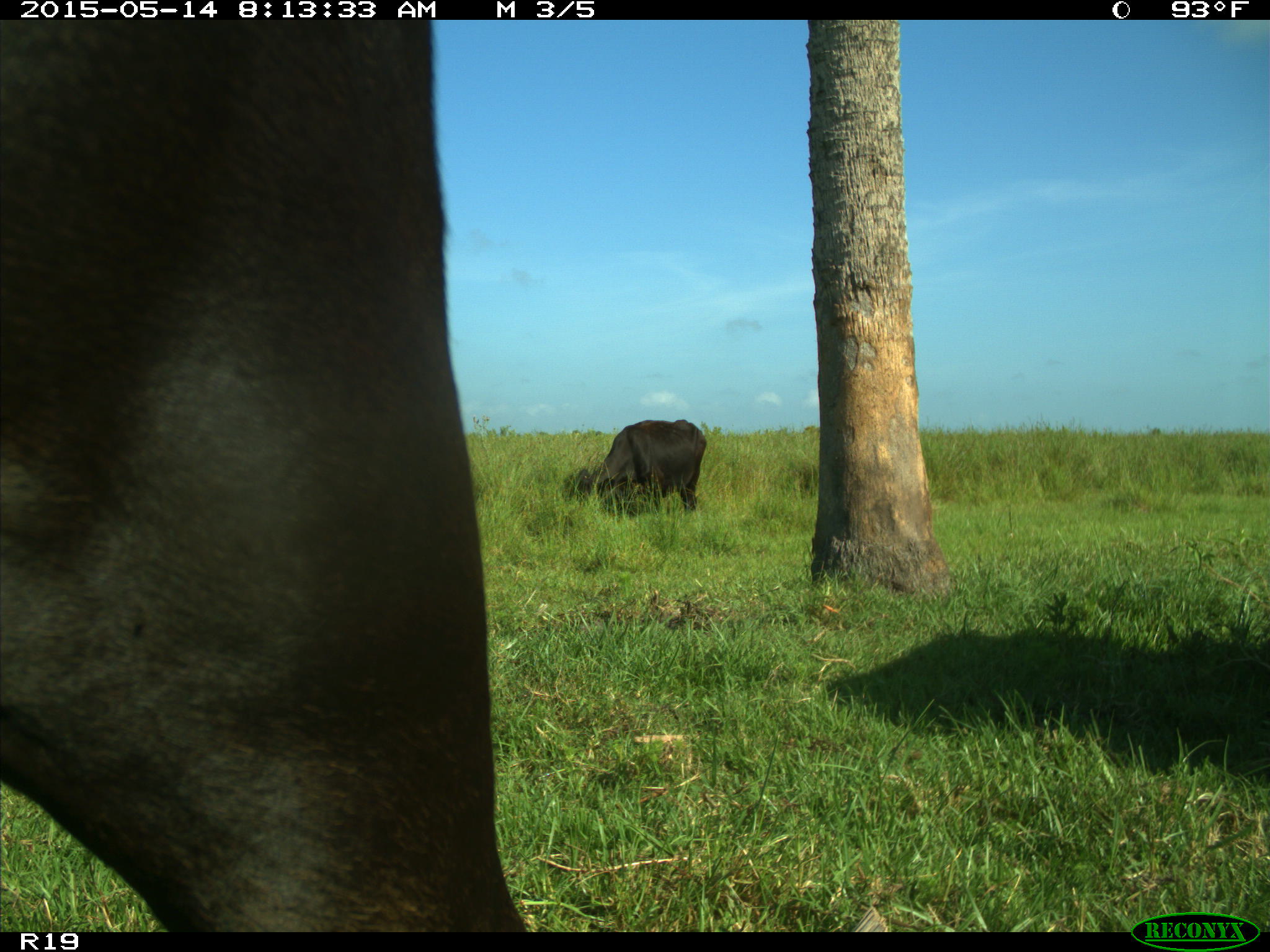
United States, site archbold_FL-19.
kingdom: Animalia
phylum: Chordata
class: Mammalia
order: Artiodactyla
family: Bovidae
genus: Bos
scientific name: Bos taurus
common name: domestic cow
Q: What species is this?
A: Bos taurus (domestic cow).